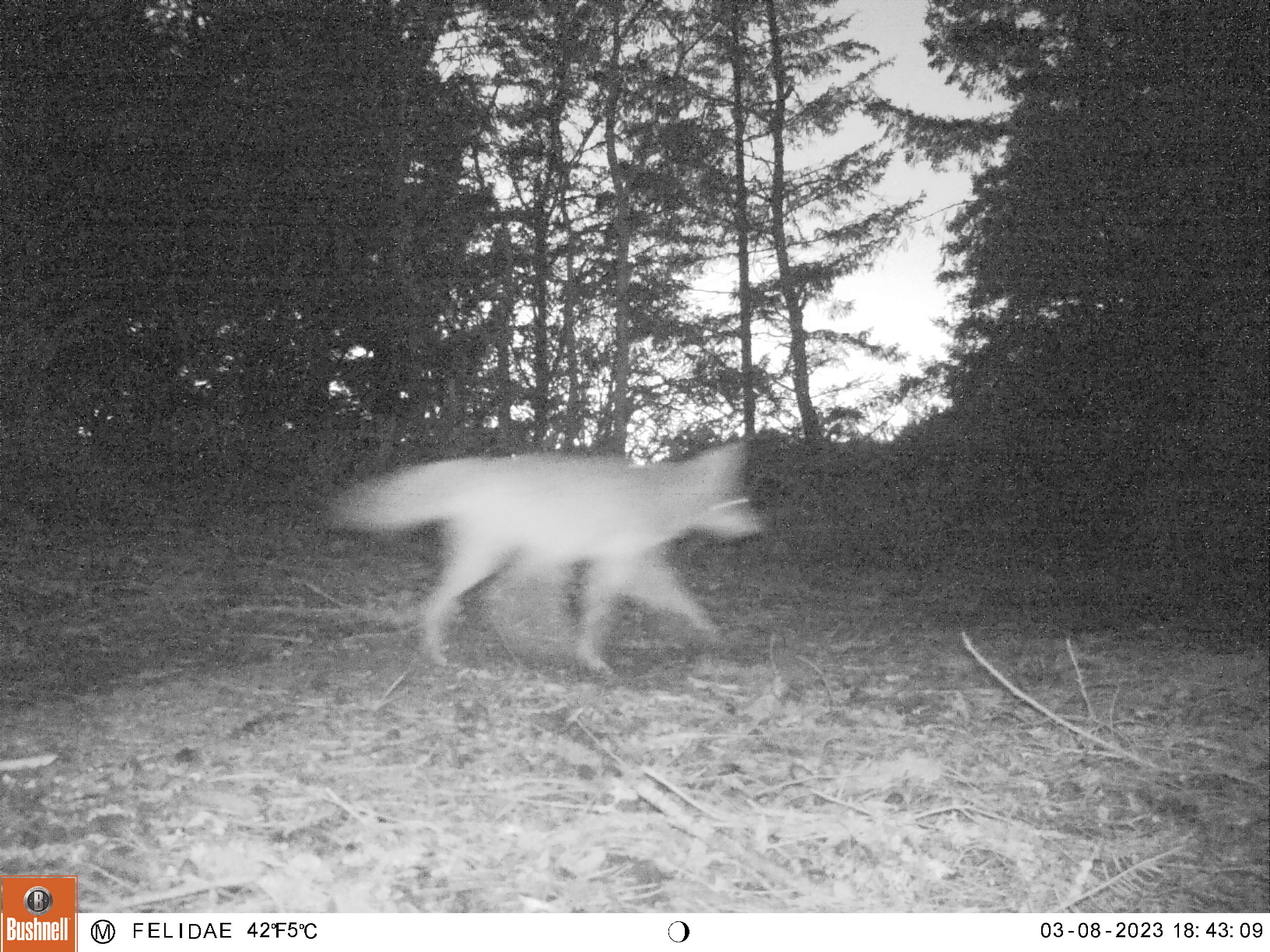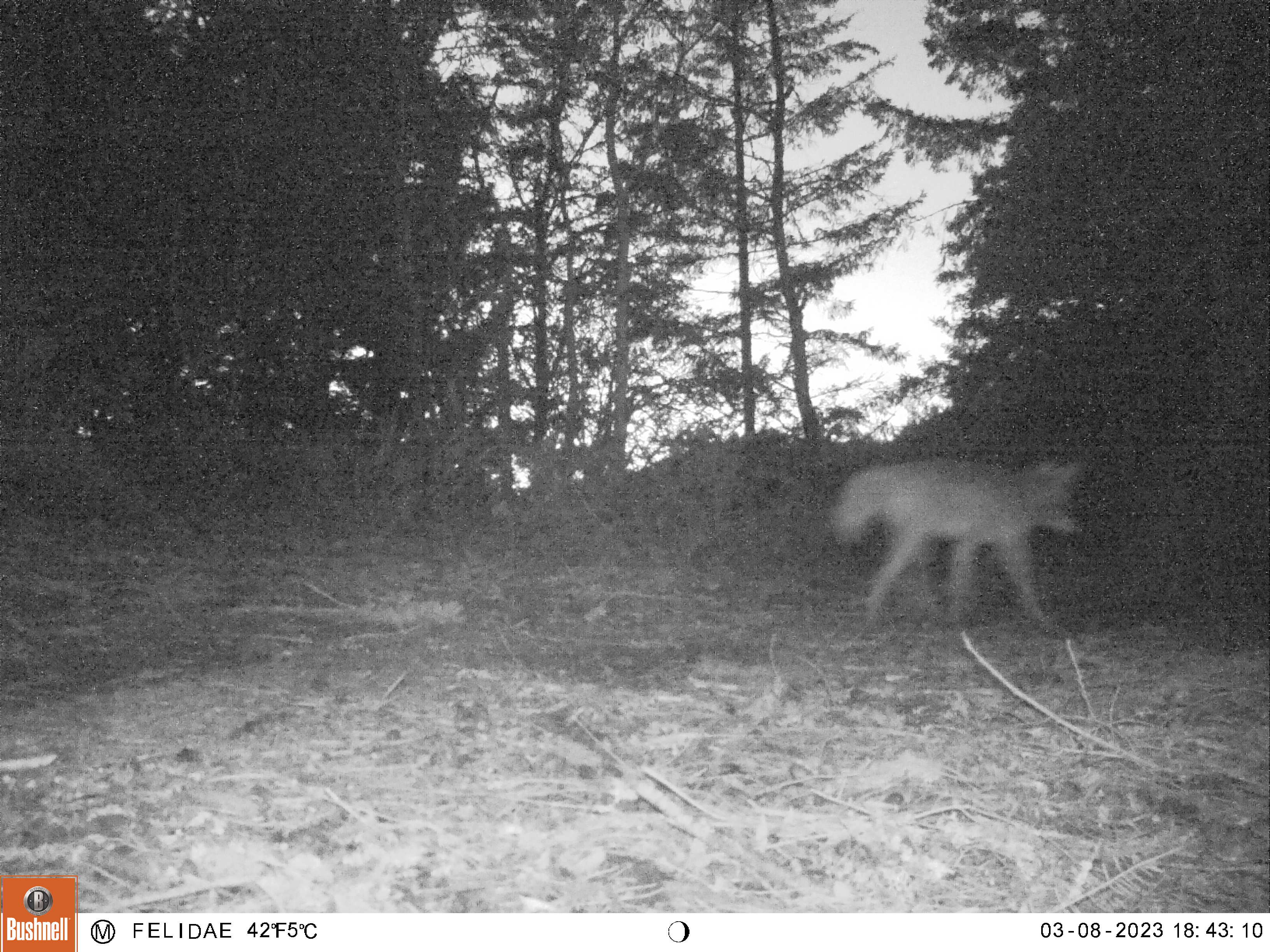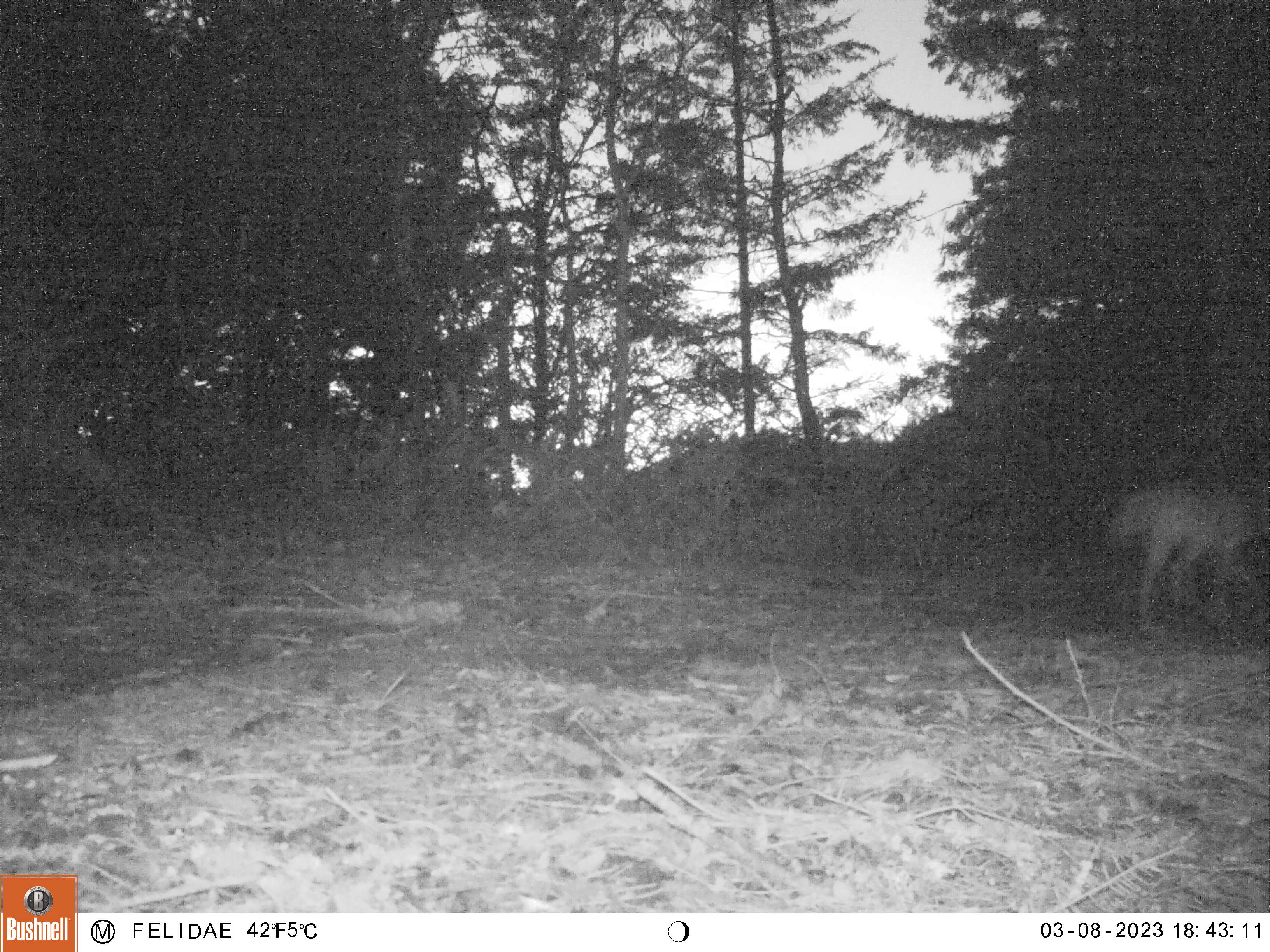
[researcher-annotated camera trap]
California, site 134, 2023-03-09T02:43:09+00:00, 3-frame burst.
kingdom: Animalia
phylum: Chordata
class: Mammalia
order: Carnivora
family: Canidae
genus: Canis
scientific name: Canis latrans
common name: coyote